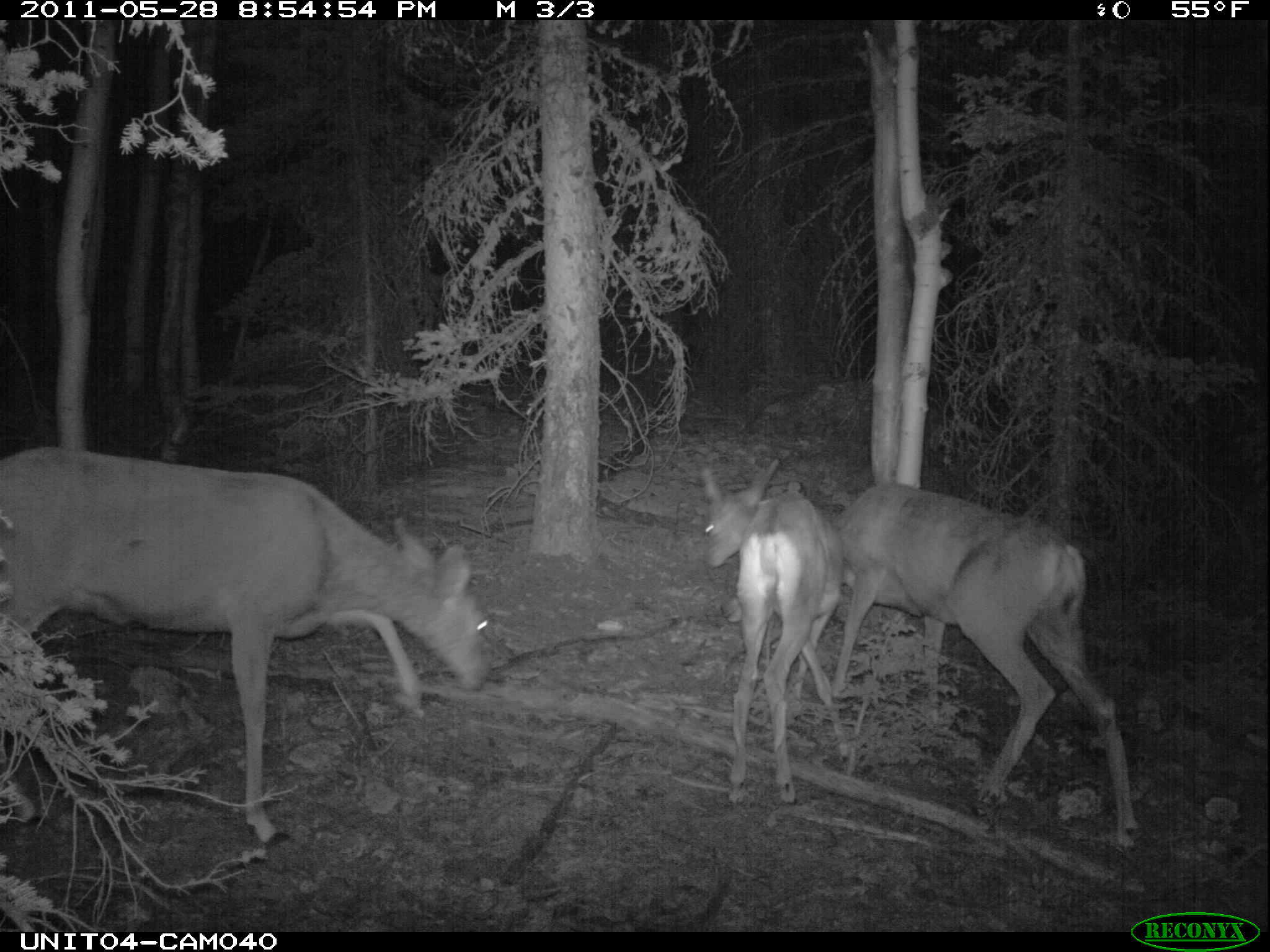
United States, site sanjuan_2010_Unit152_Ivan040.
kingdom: Animalia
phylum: Chordata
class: Mammalia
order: Artiodactyla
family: Cervidae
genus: Odocoileus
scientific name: Odocoileus hemionus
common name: mule deer